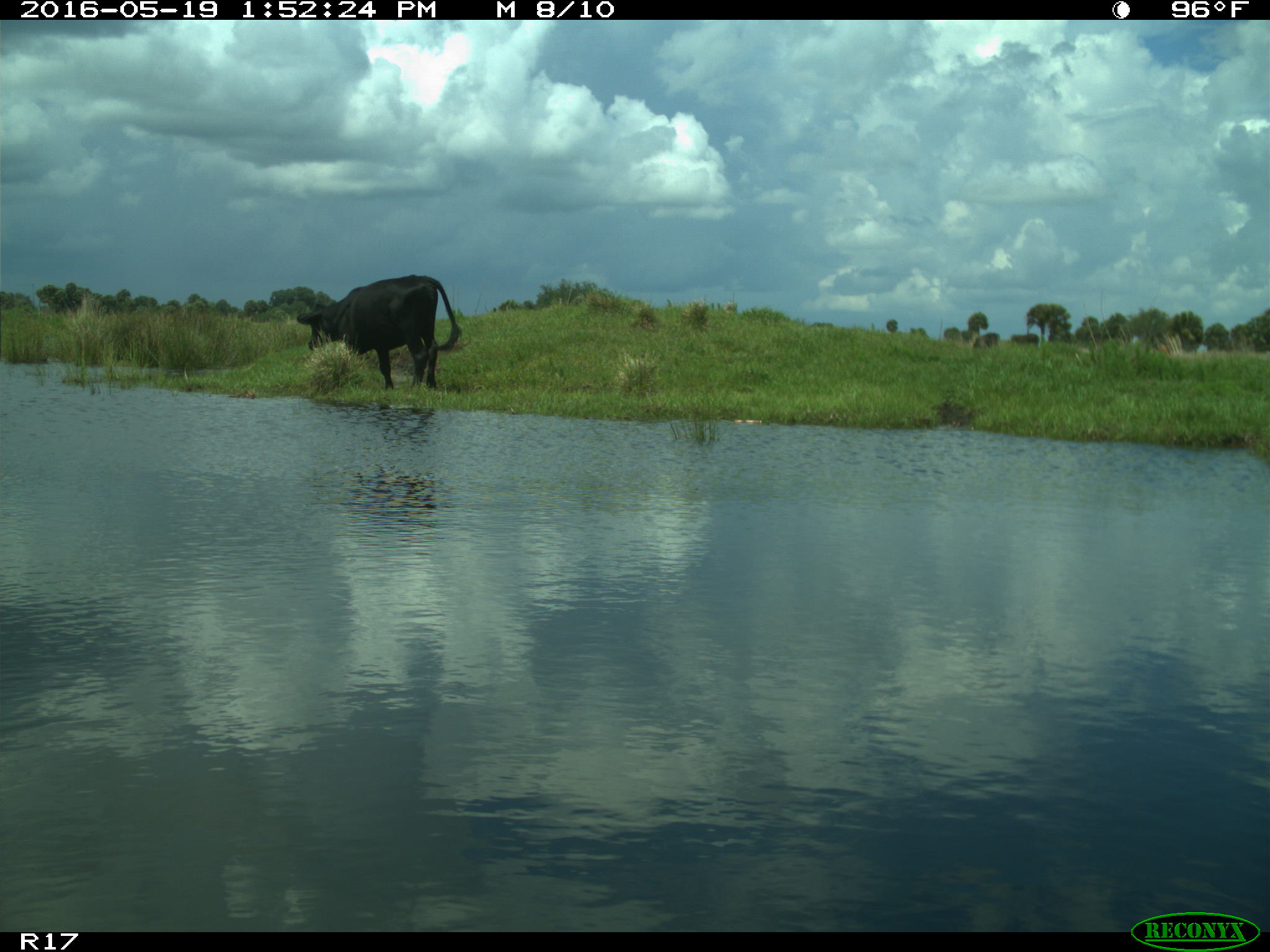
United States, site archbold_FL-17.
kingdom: Animalia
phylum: Chordata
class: Mammalia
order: Artiodactyla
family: Bovidae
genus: Bos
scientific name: Bos taurus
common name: domestic cow